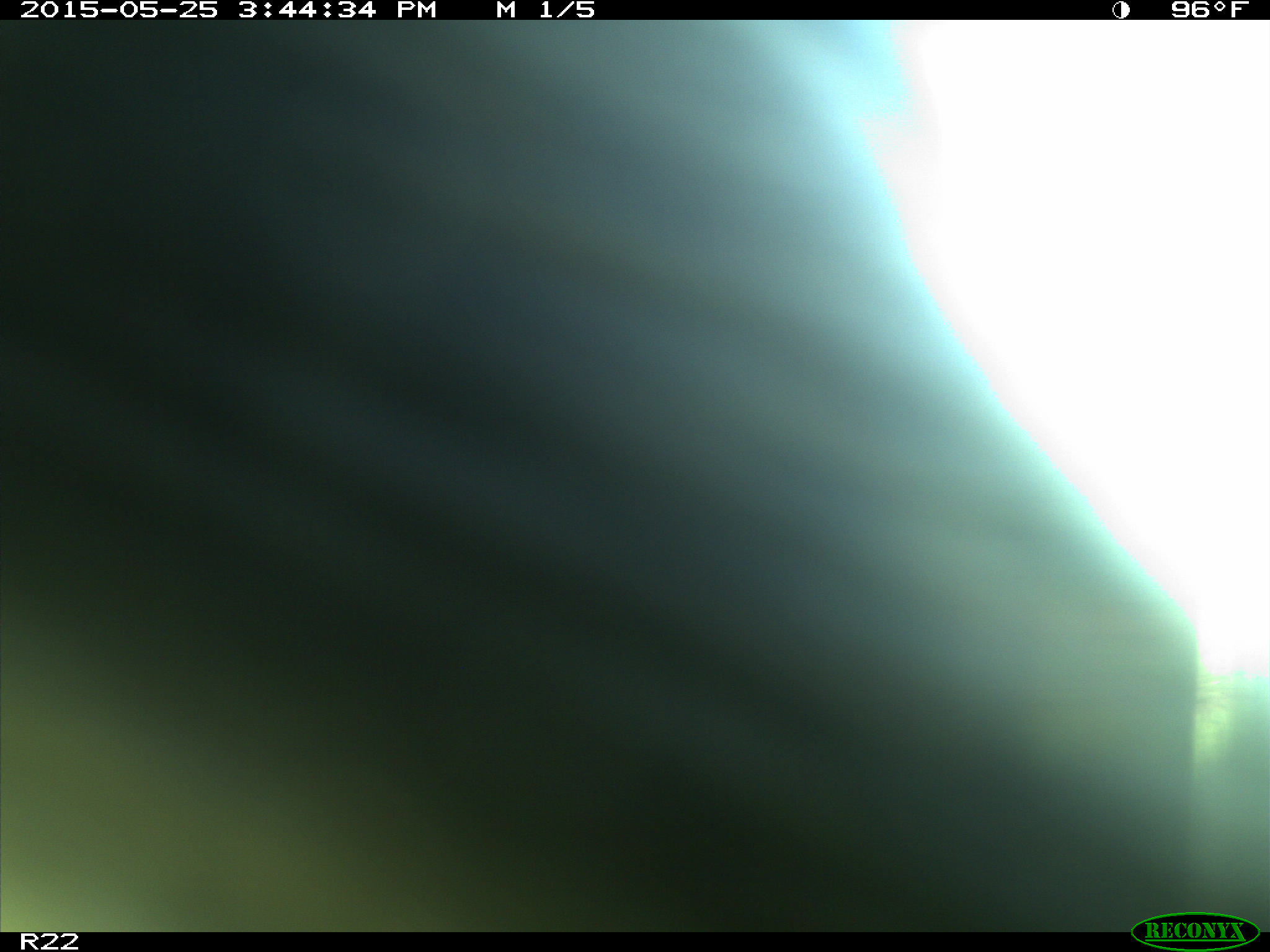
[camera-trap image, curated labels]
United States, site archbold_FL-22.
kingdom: Animalia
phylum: Chordata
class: Mammalia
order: Artiodactyla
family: Bovidae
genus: Bos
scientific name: Bos taurus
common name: domestic cow